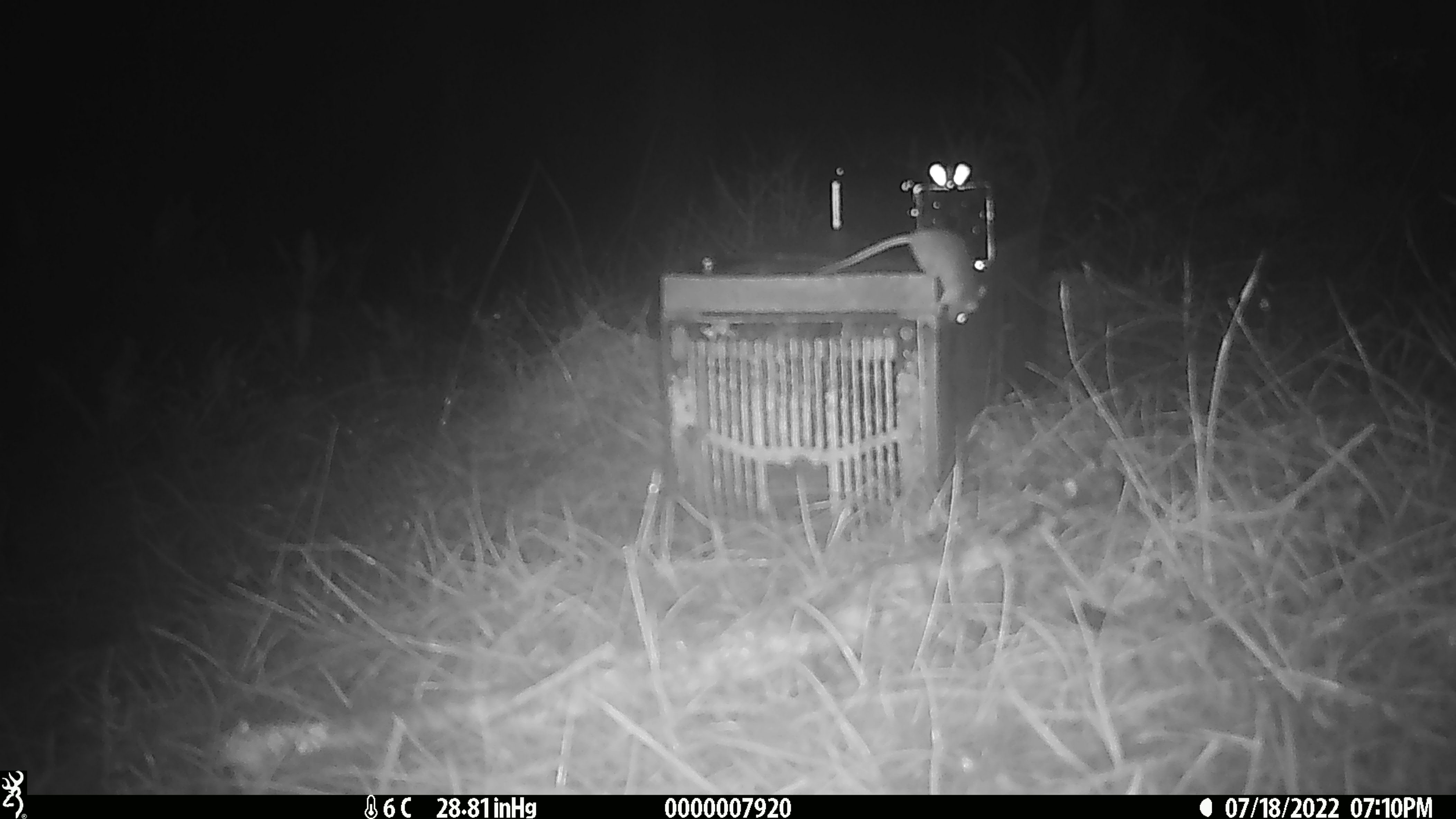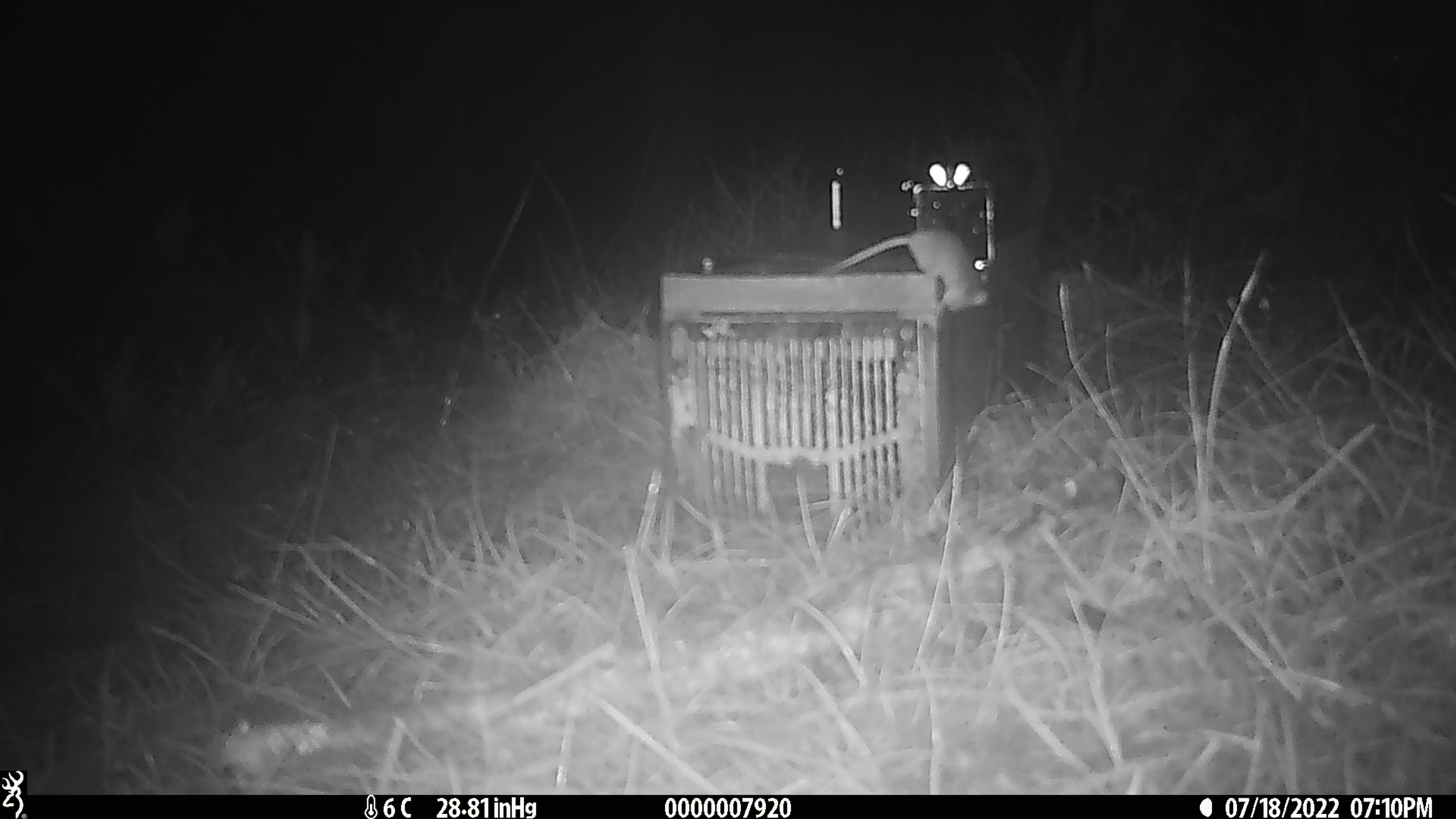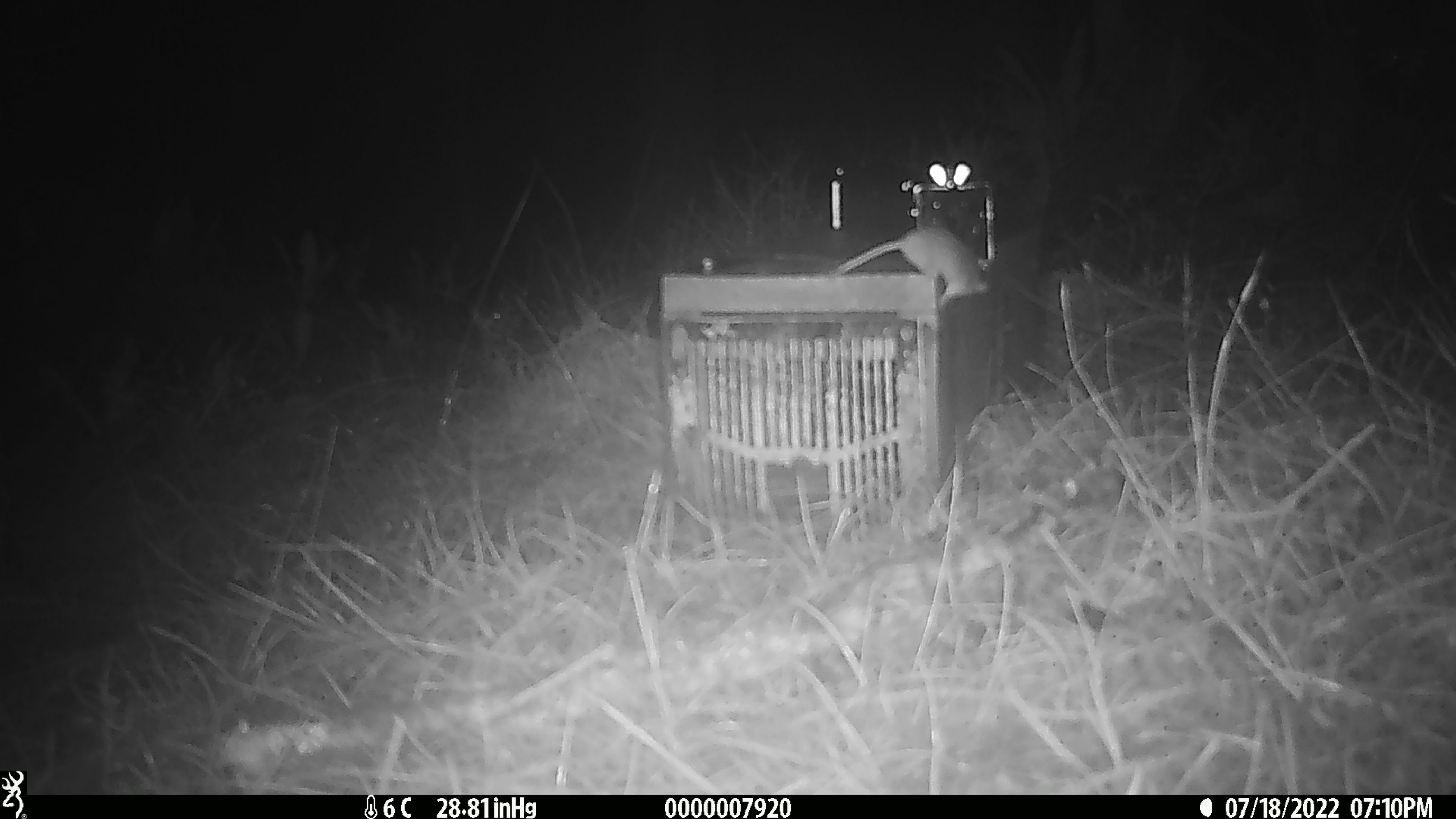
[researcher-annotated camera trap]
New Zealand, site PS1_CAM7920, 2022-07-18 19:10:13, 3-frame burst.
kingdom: Animalia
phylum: Chordata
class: Mammalia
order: Rodentia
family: Muridae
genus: Mus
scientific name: Mus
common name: mouse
Mouse (Mus).